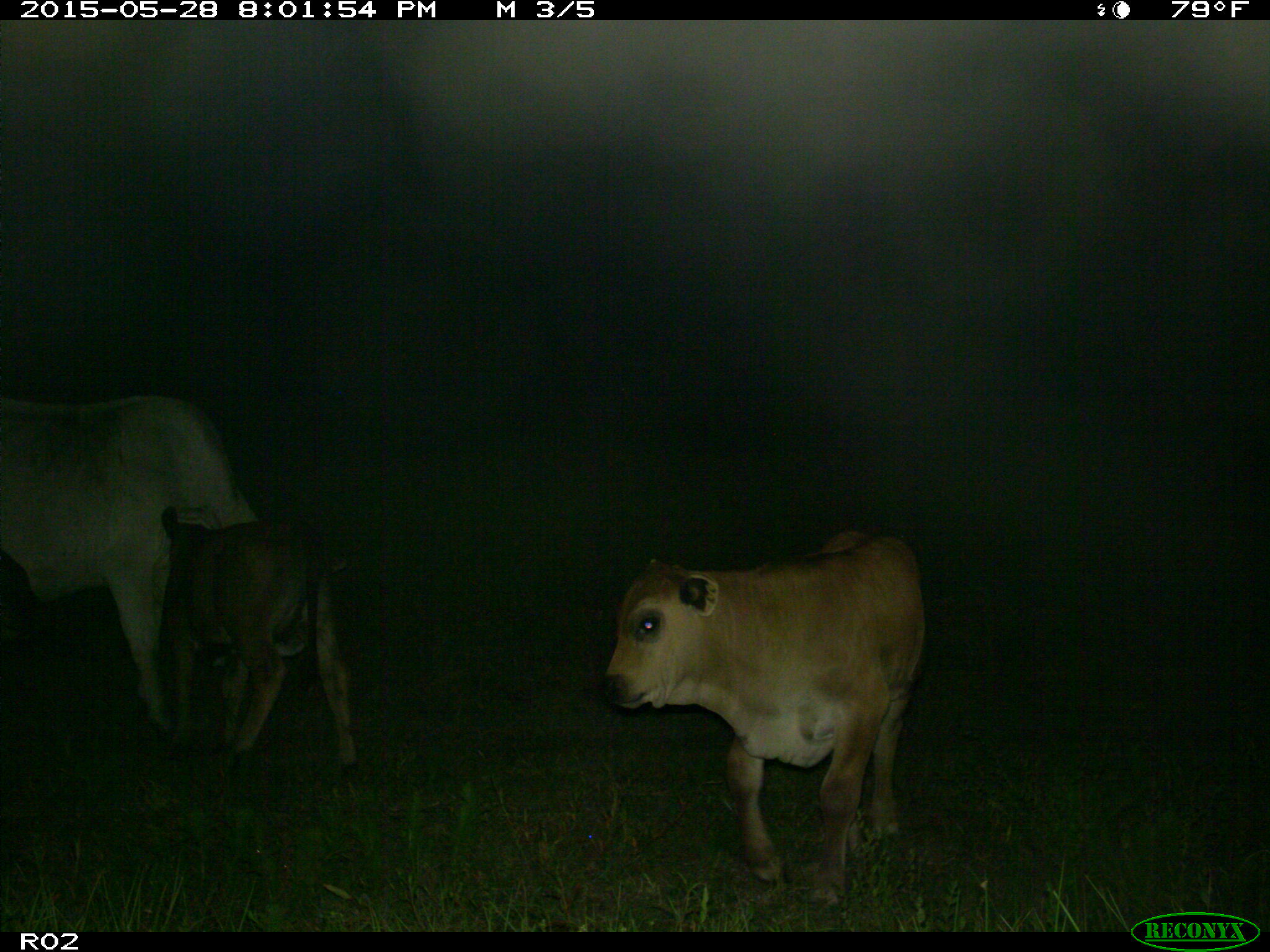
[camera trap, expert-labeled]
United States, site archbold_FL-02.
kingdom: Animalia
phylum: Chordata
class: Mammalia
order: Artiodactyla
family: Bovidae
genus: Bos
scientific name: Bos taurus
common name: domestic cow